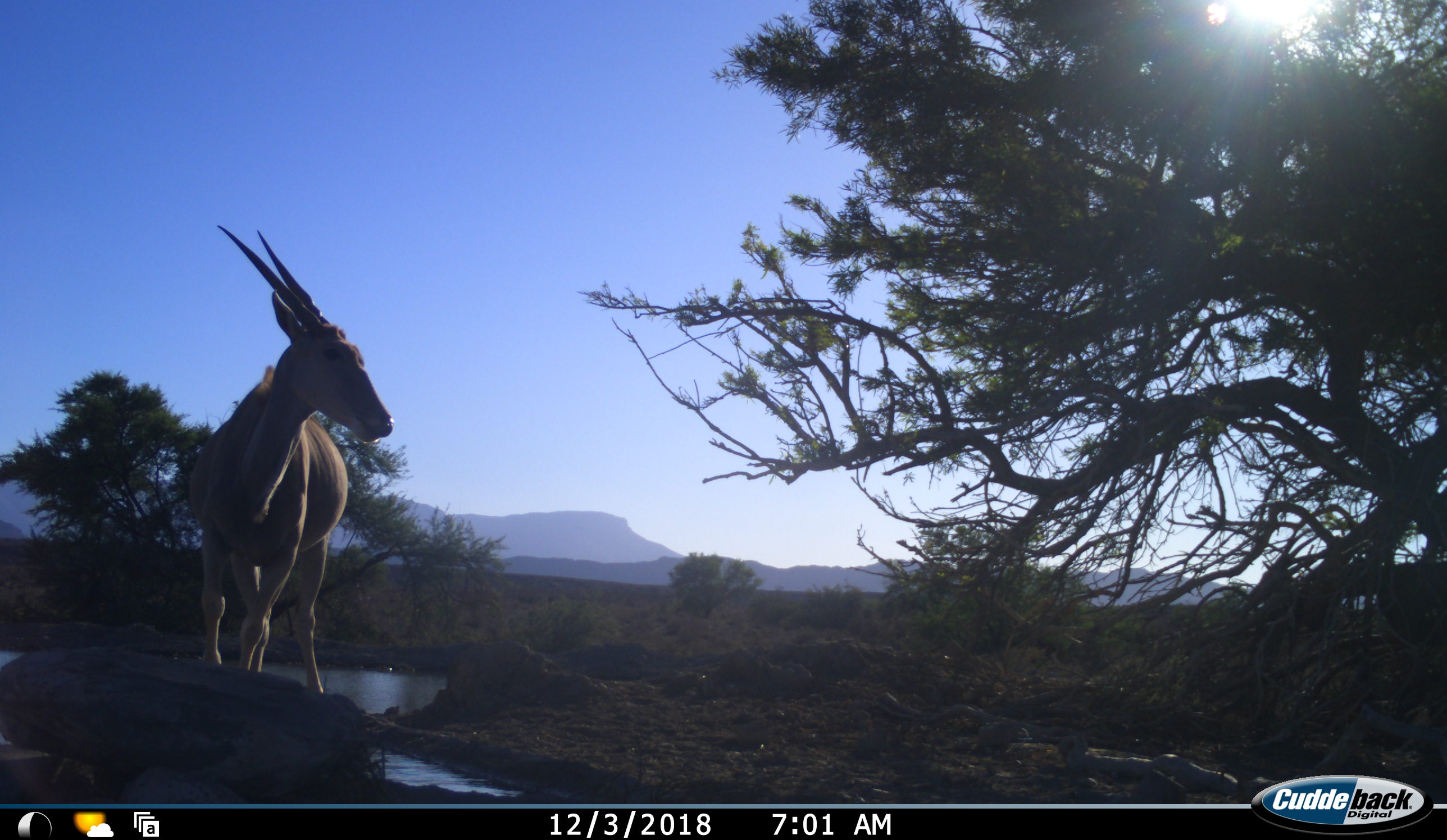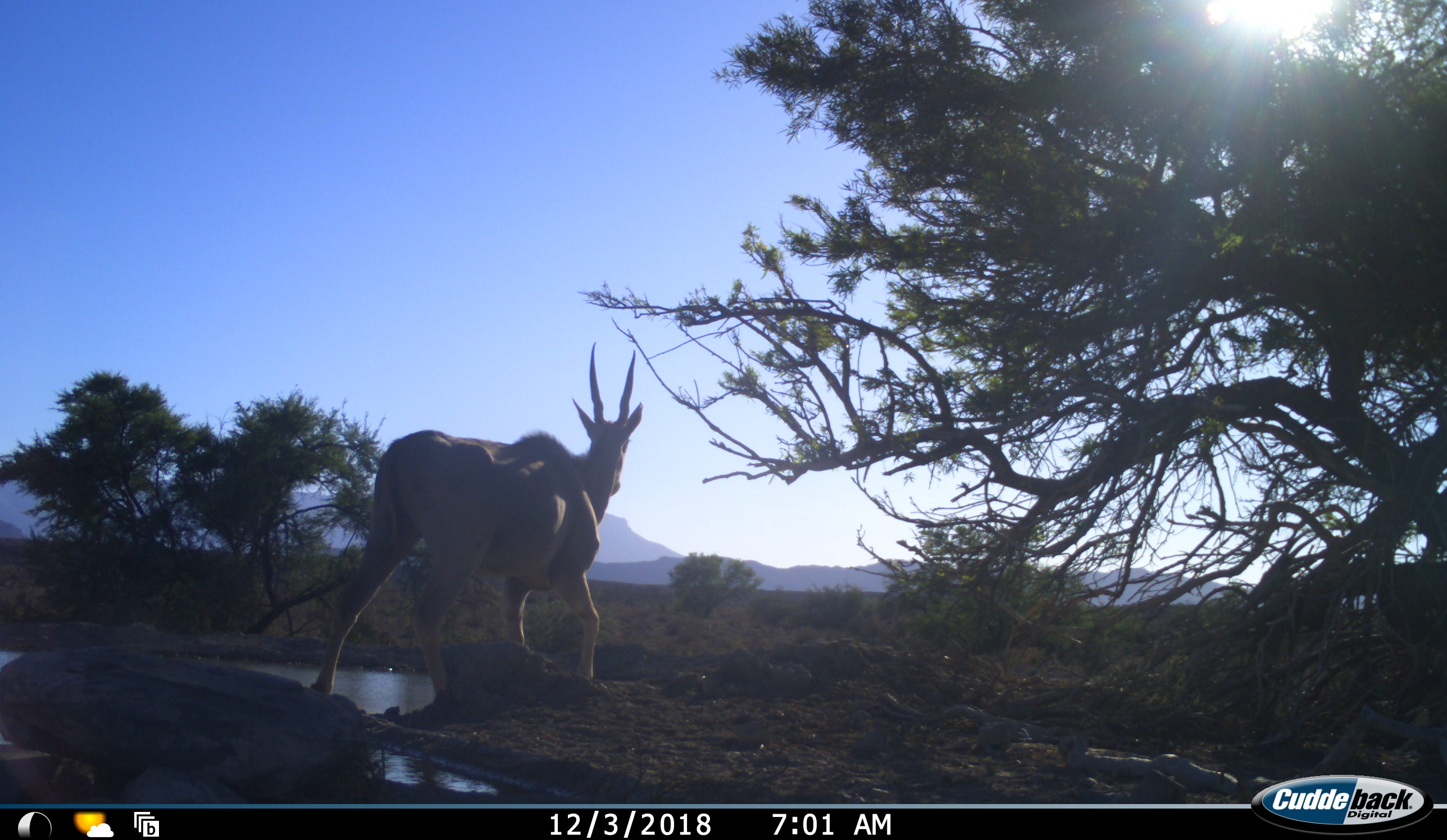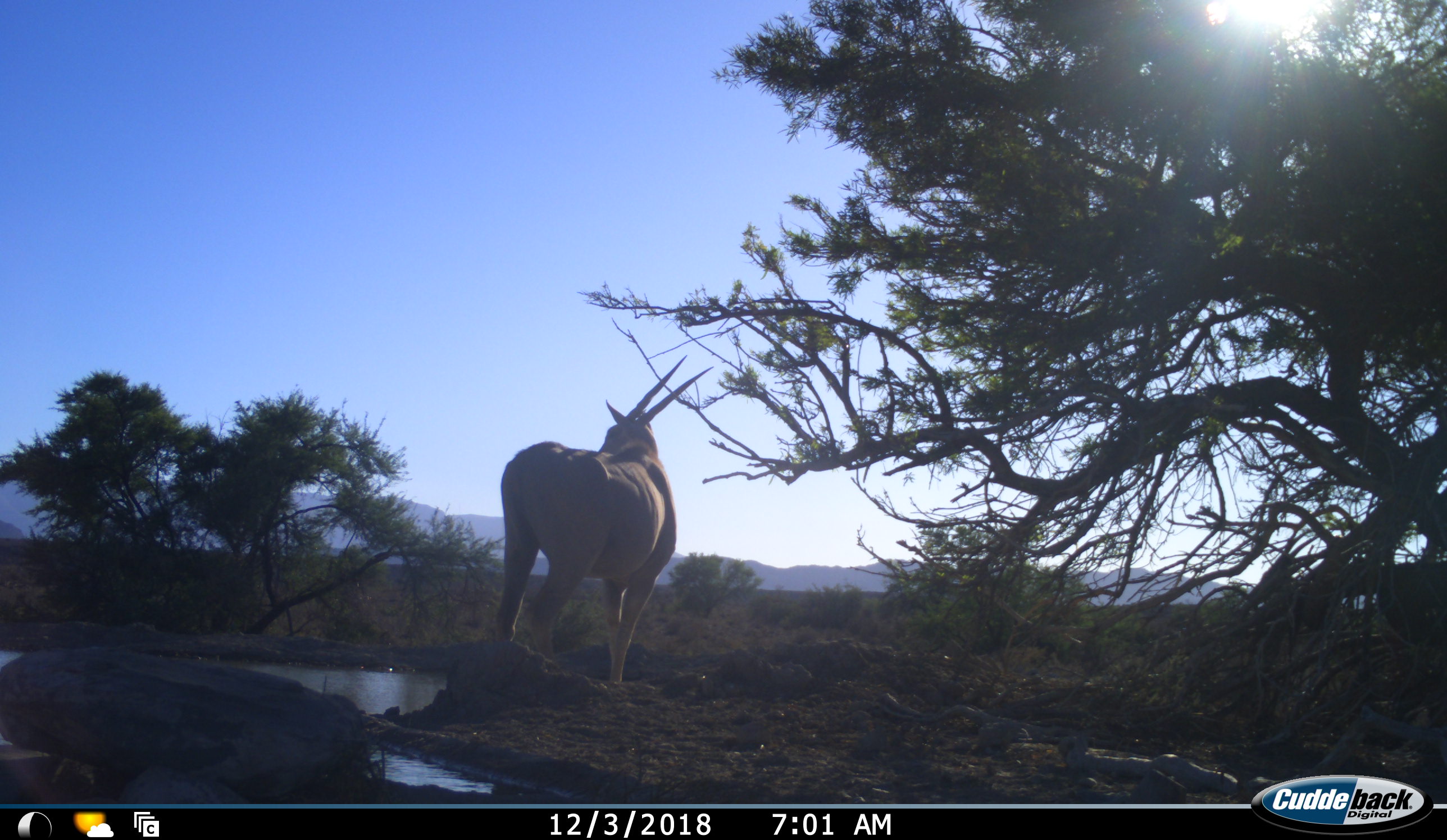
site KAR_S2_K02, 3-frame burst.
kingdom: Animalia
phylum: Chordata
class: Mammalia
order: Artiodactyla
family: Bovidae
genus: Tragelaphus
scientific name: Tragelaphus oryx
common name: eland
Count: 1.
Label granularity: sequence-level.